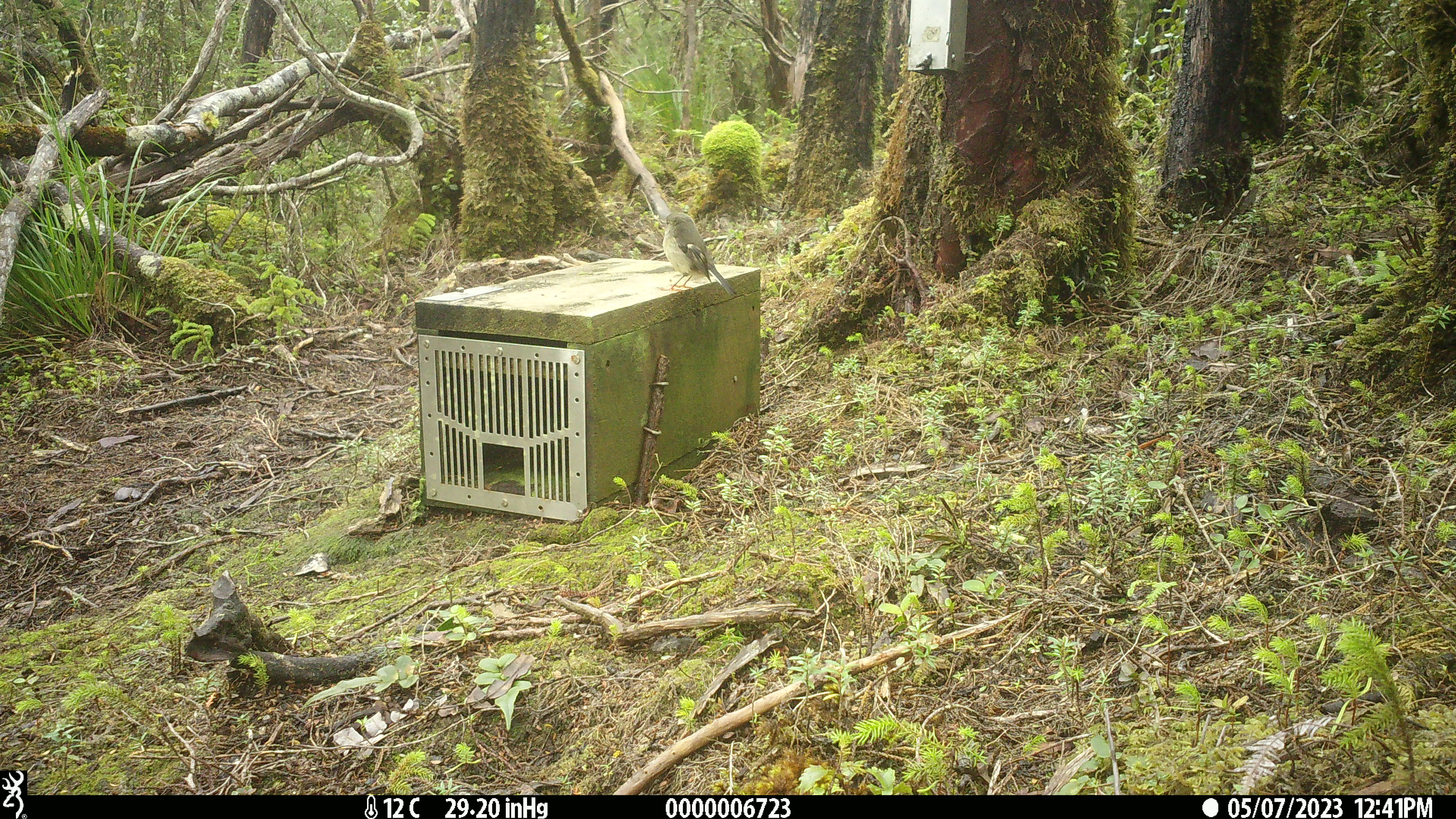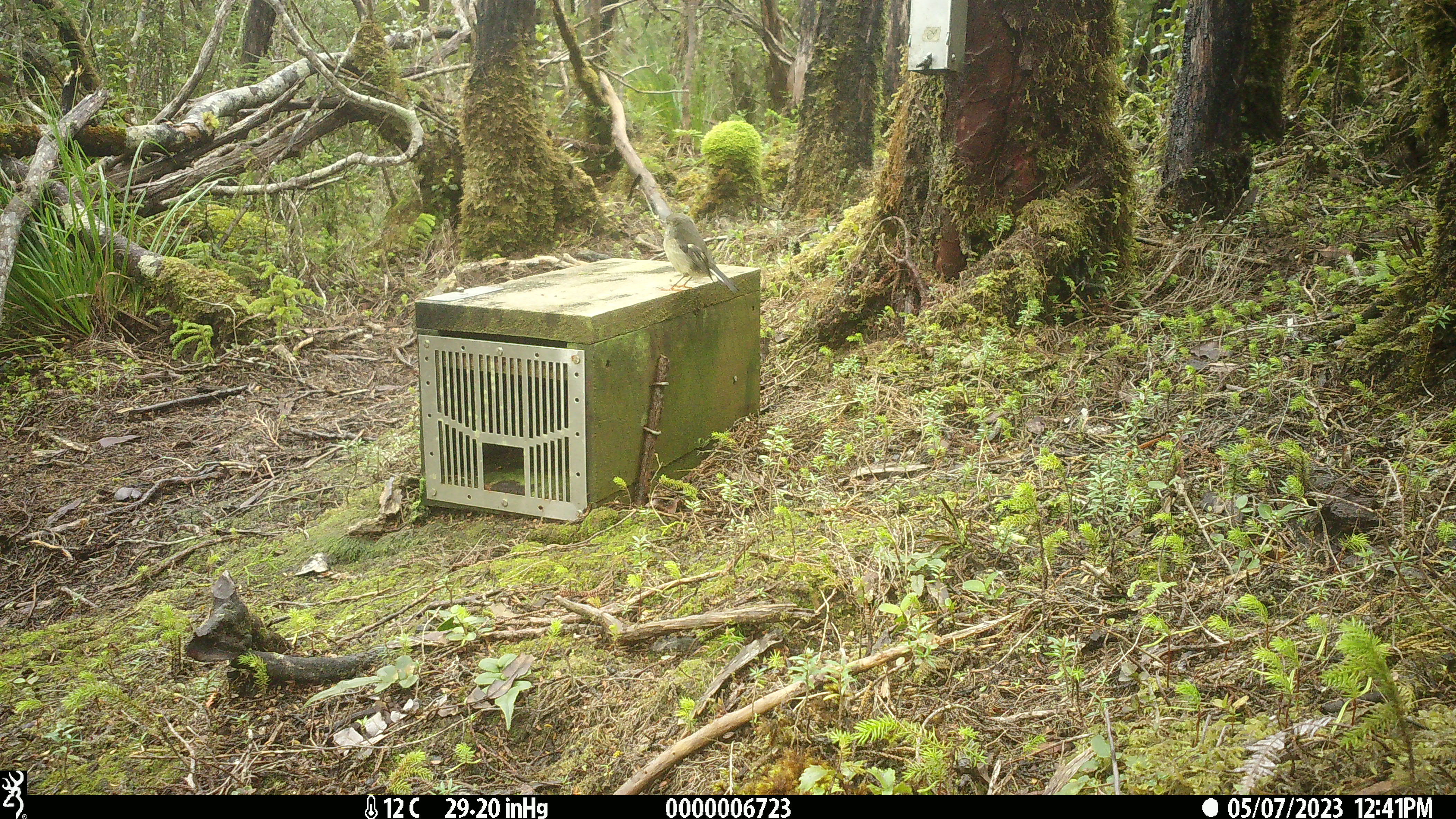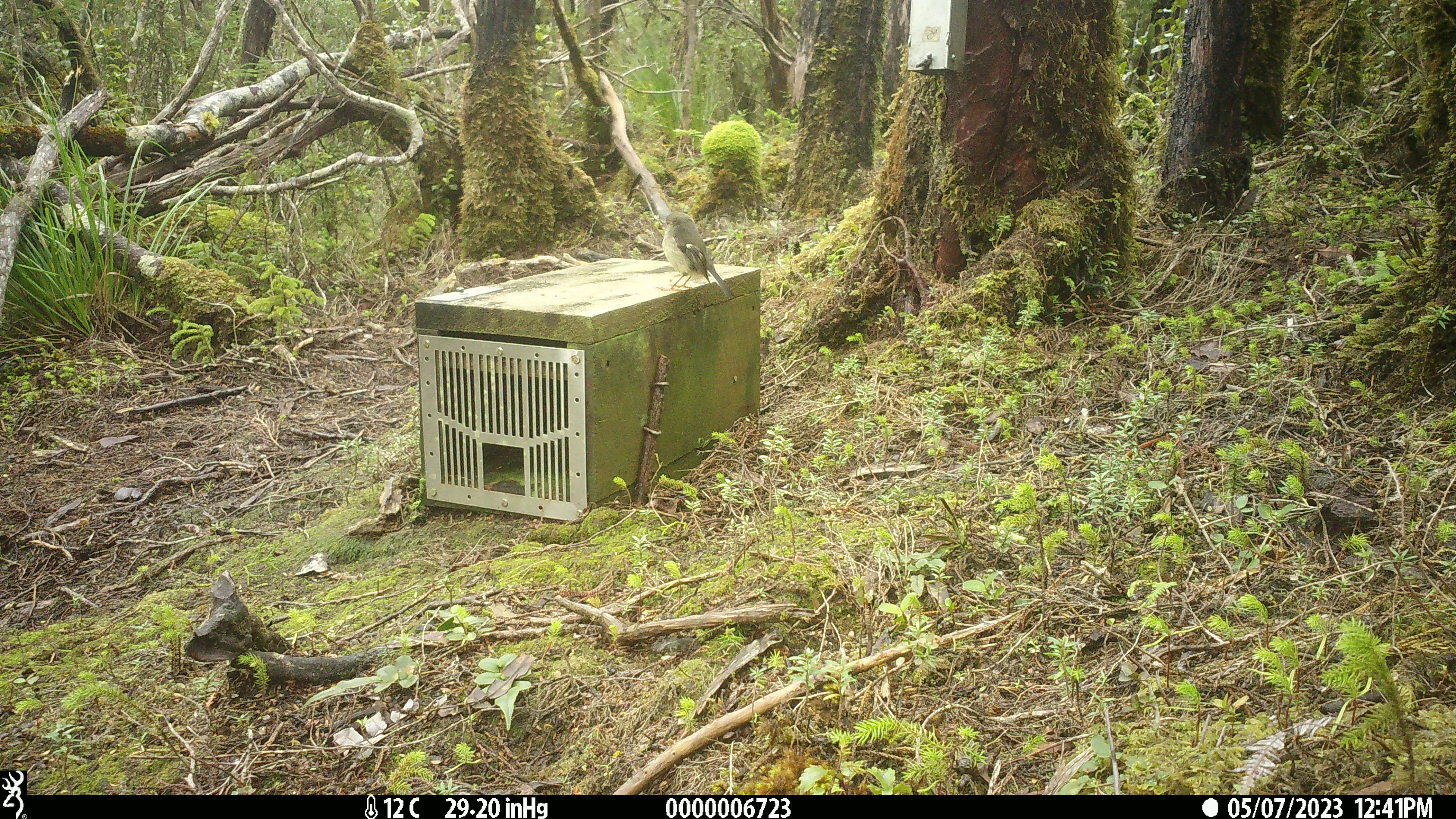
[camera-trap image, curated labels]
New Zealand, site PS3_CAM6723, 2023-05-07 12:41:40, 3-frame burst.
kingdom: Animalia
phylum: Chordata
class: Aves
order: Passeriformes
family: Petroicidae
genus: Petroica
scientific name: Petroica macrocephala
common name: tomtit